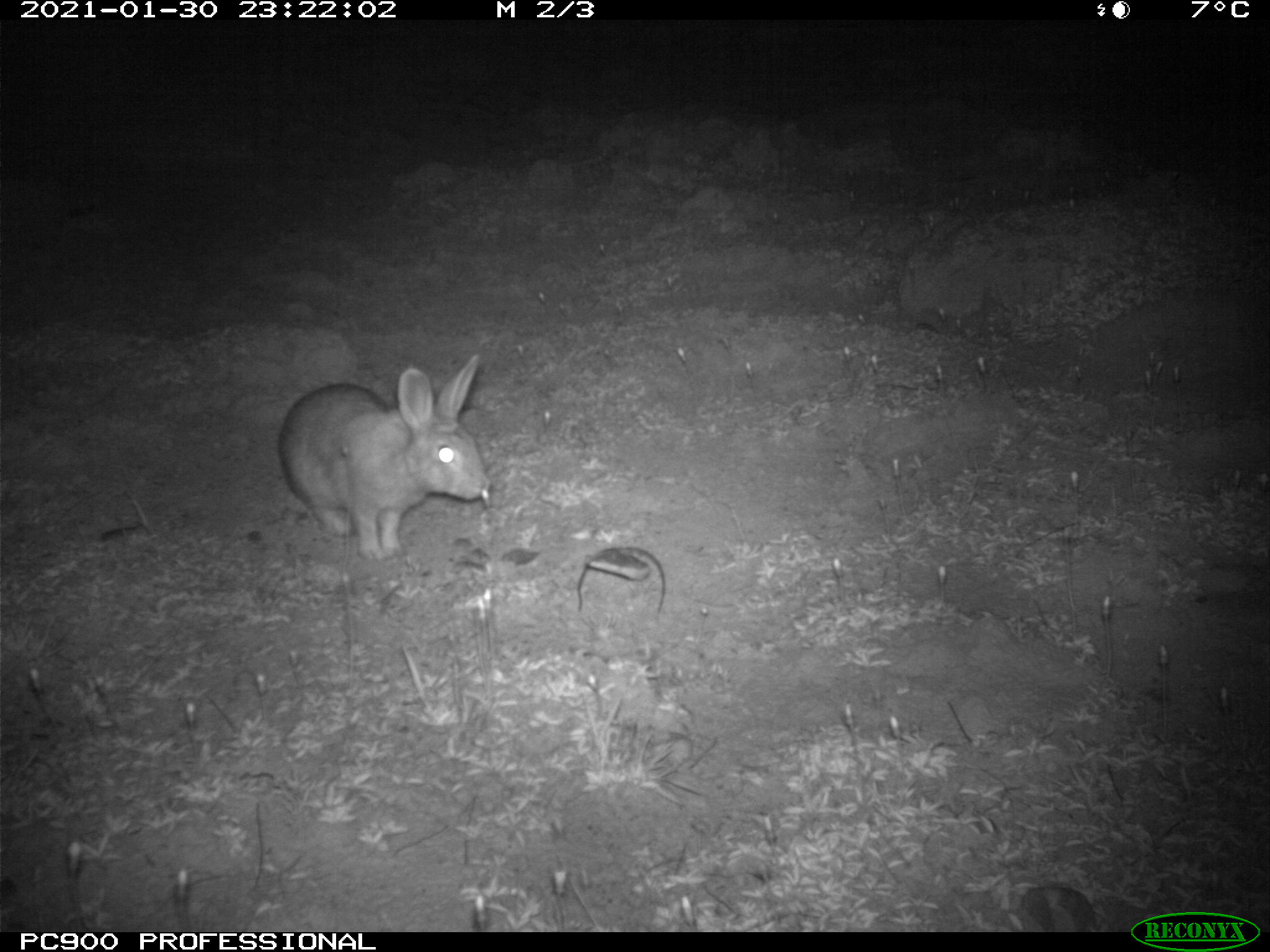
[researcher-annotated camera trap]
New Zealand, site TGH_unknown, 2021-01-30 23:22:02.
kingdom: Animalia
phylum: Chordata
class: Mammalia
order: Lagomorpha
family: Leporidae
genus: Oryctolagus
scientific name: Oryctolagus cuniculus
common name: european rabbit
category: rabbit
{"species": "rabbit (european rabbit) (Oryctolagus cuniculus)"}